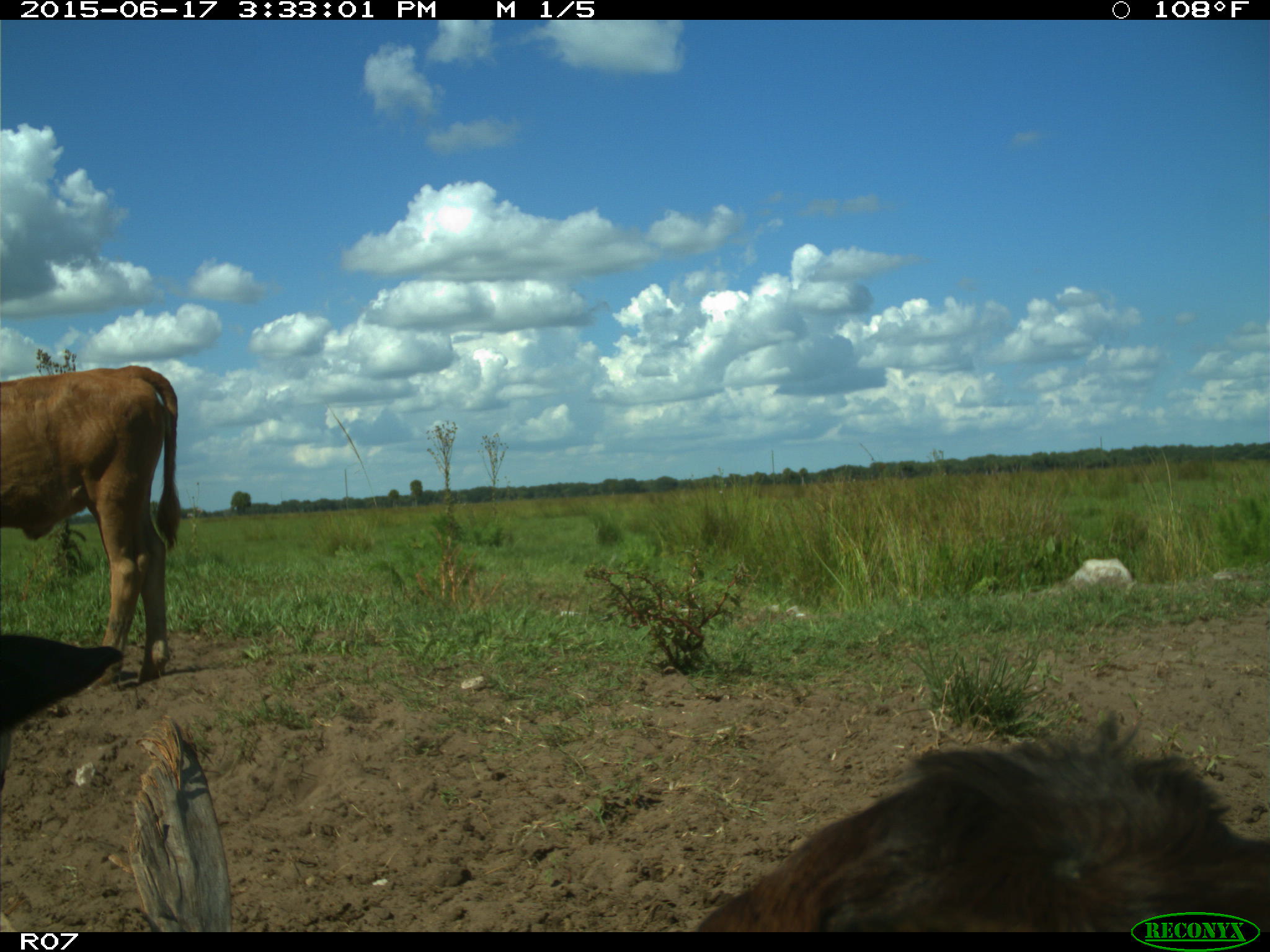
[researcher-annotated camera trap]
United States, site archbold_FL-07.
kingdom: Animalia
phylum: Chordata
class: Mammalia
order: Artiodactyla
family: Bovidae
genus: Bos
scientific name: Bos taurus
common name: domestic cow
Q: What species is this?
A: Bos taurus (domestic cow).